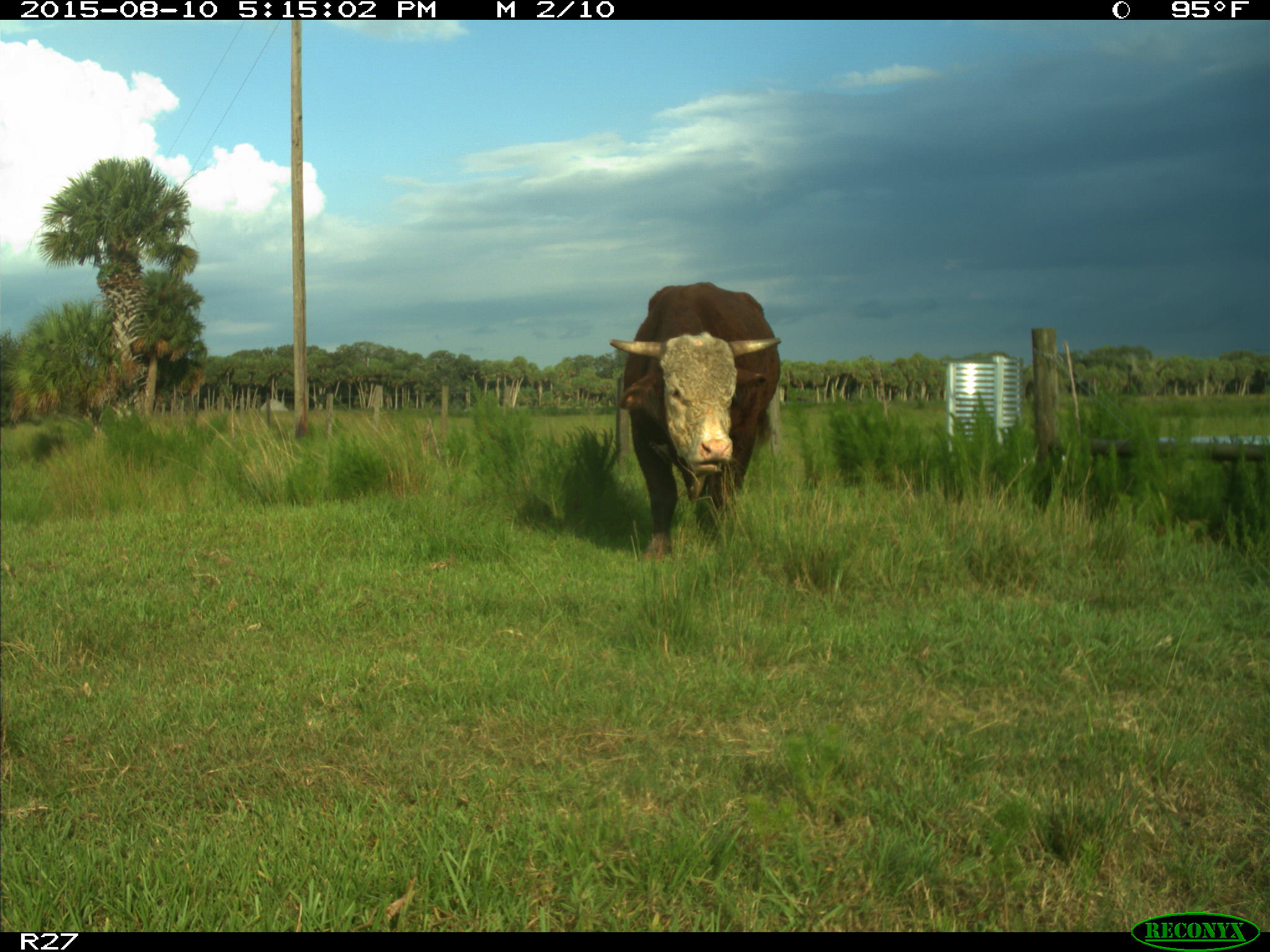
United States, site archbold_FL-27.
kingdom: Animalia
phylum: Chordata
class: Mammalia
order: Artiodactyla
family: Bovidae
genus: Bos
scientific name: Bos taurus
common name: domestic cow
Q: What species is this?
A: Bos taurus (domestic cow).